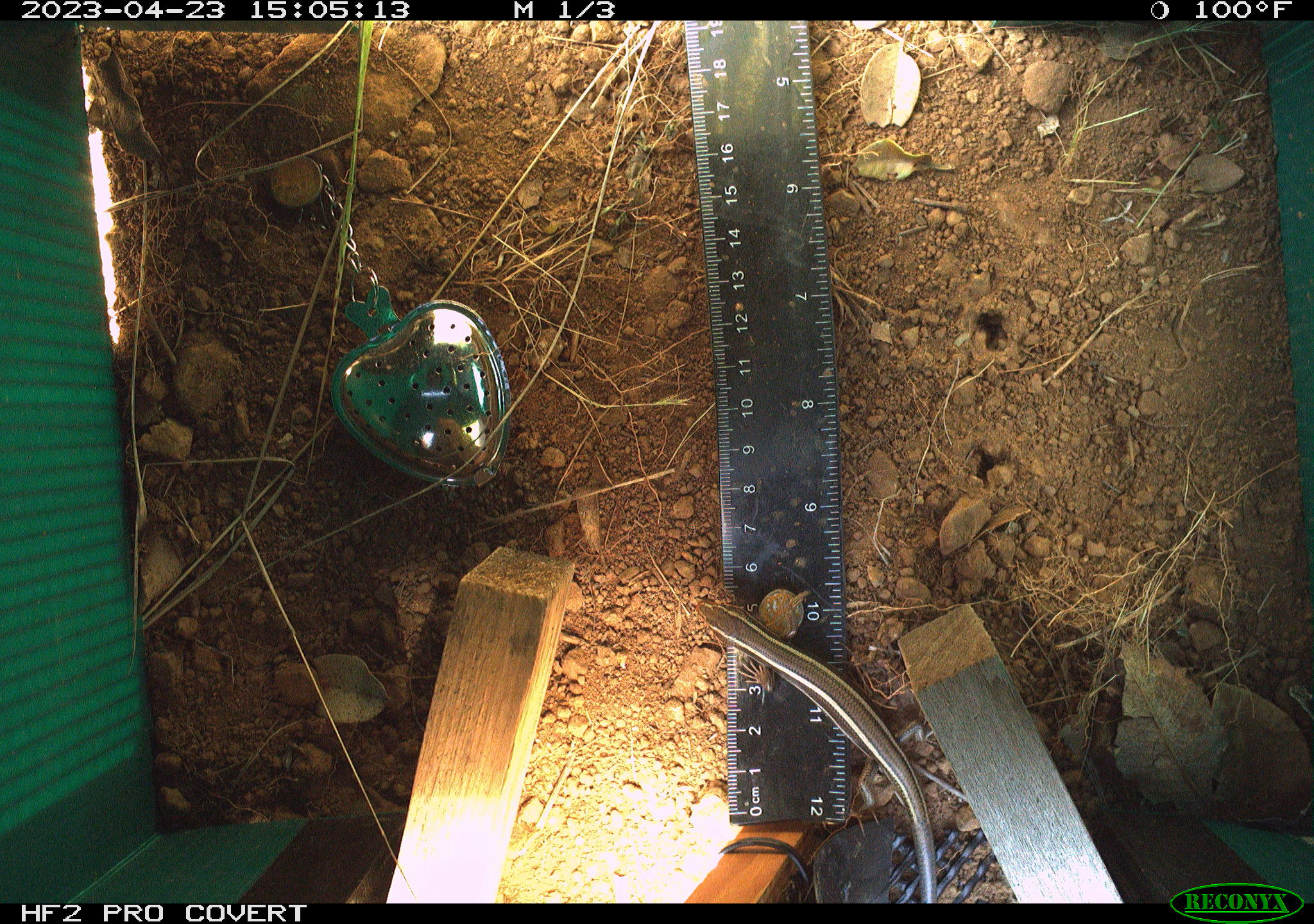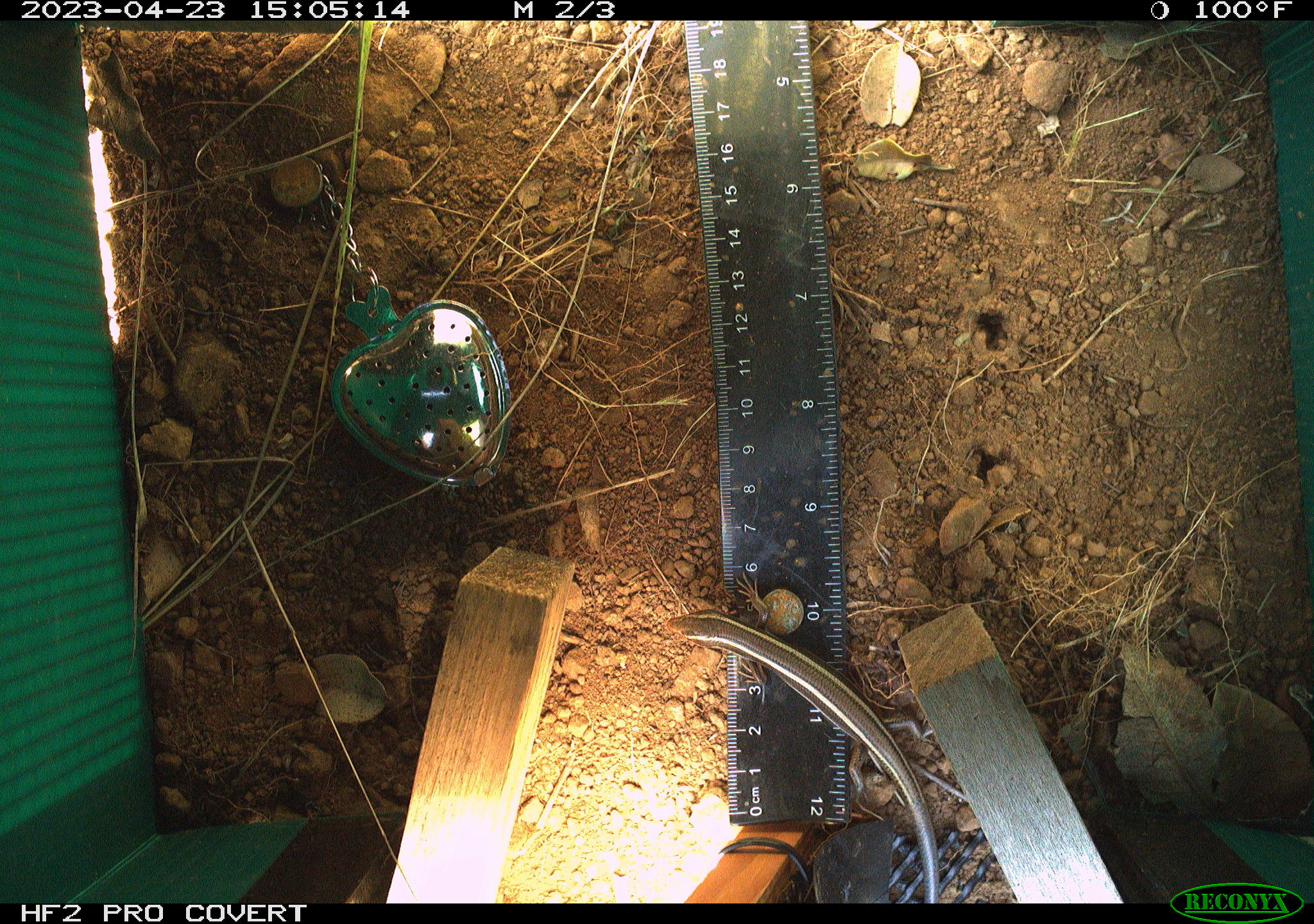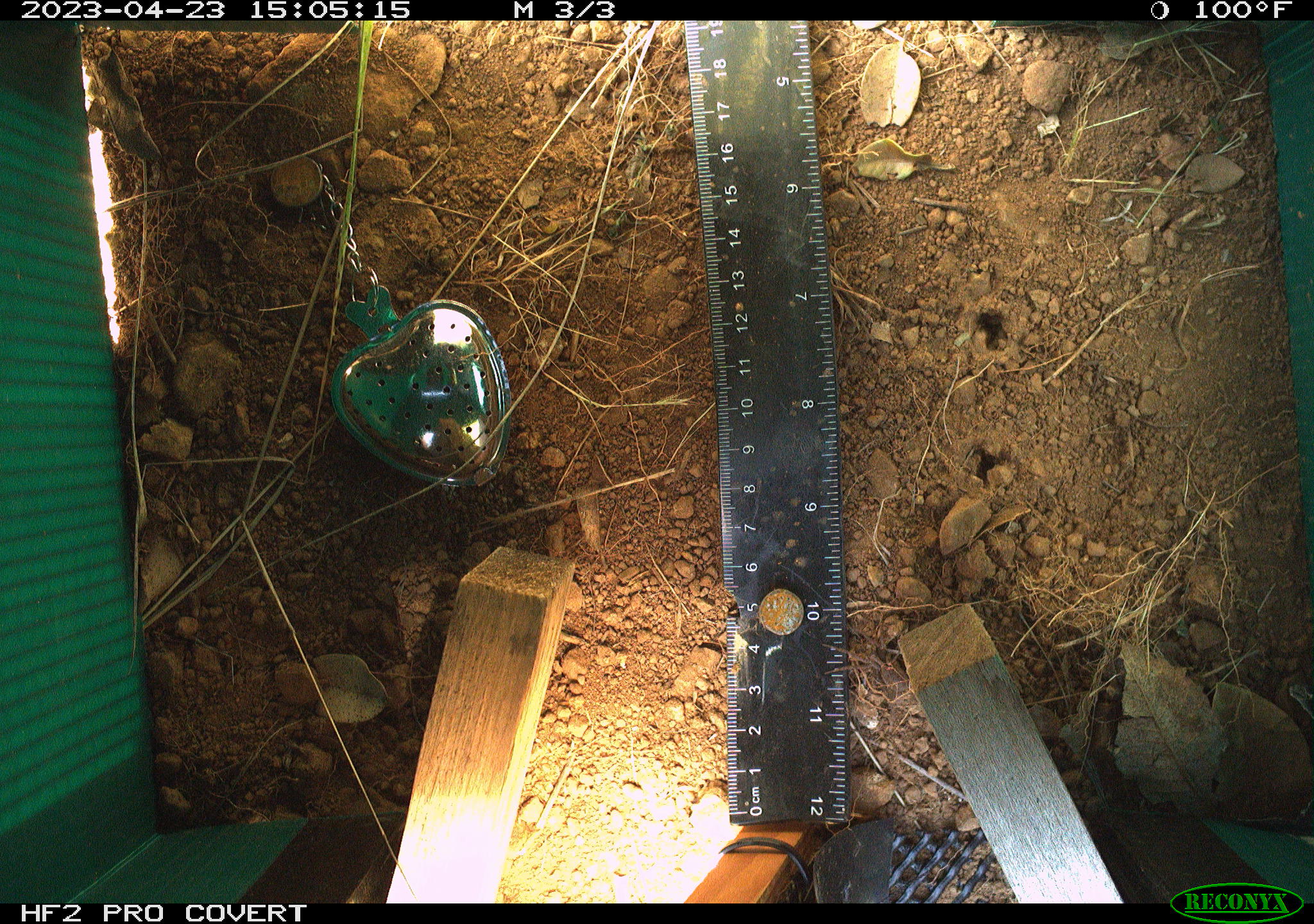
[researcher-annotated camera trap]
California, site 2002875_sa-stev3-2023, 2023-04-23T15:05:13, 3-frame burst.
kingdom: Animalia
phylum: Chordata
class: Reptilia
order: Squamata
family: Scincidae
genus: Plestiodon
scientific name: Plestiodon skiltonianus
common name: western skink